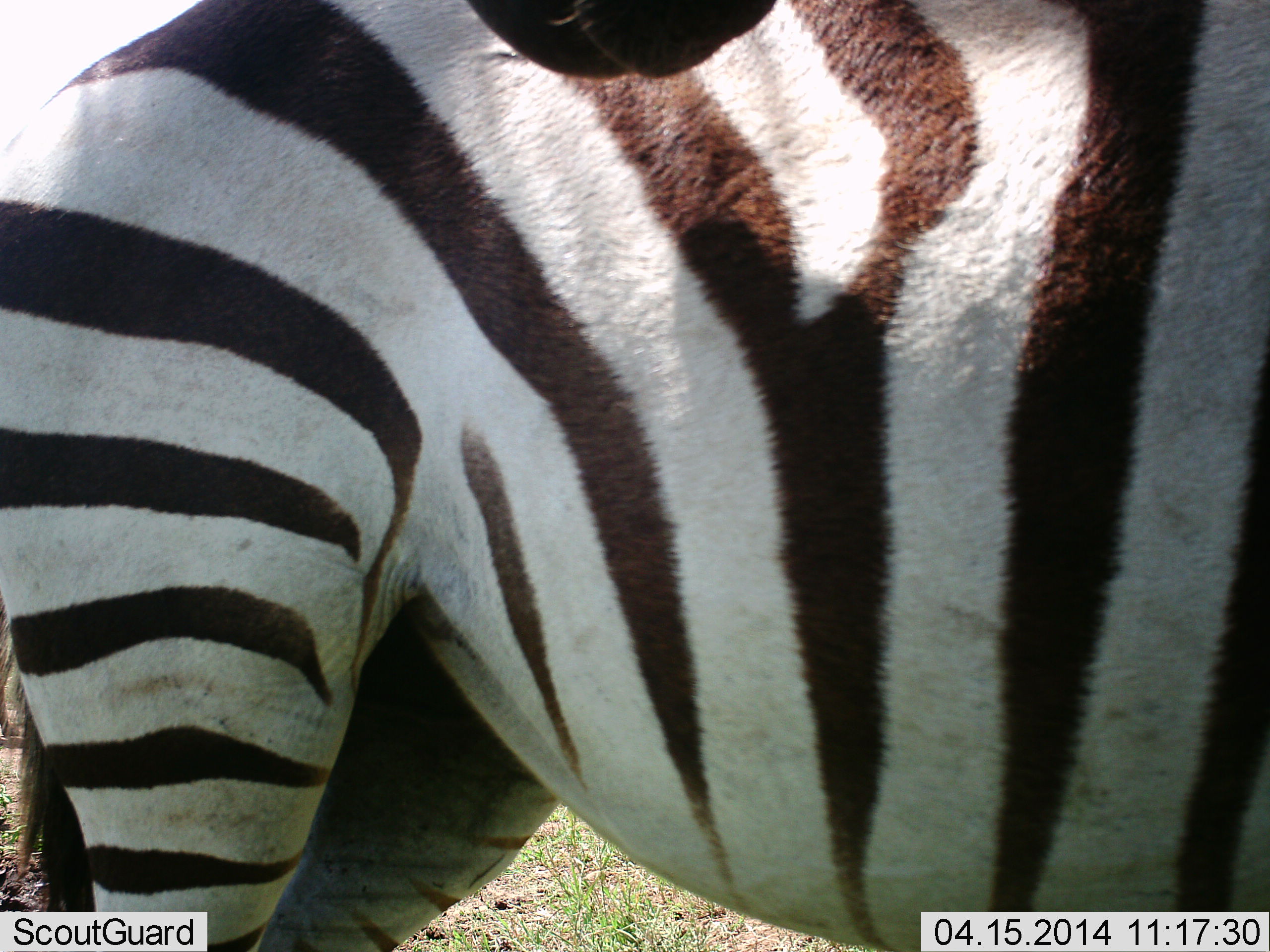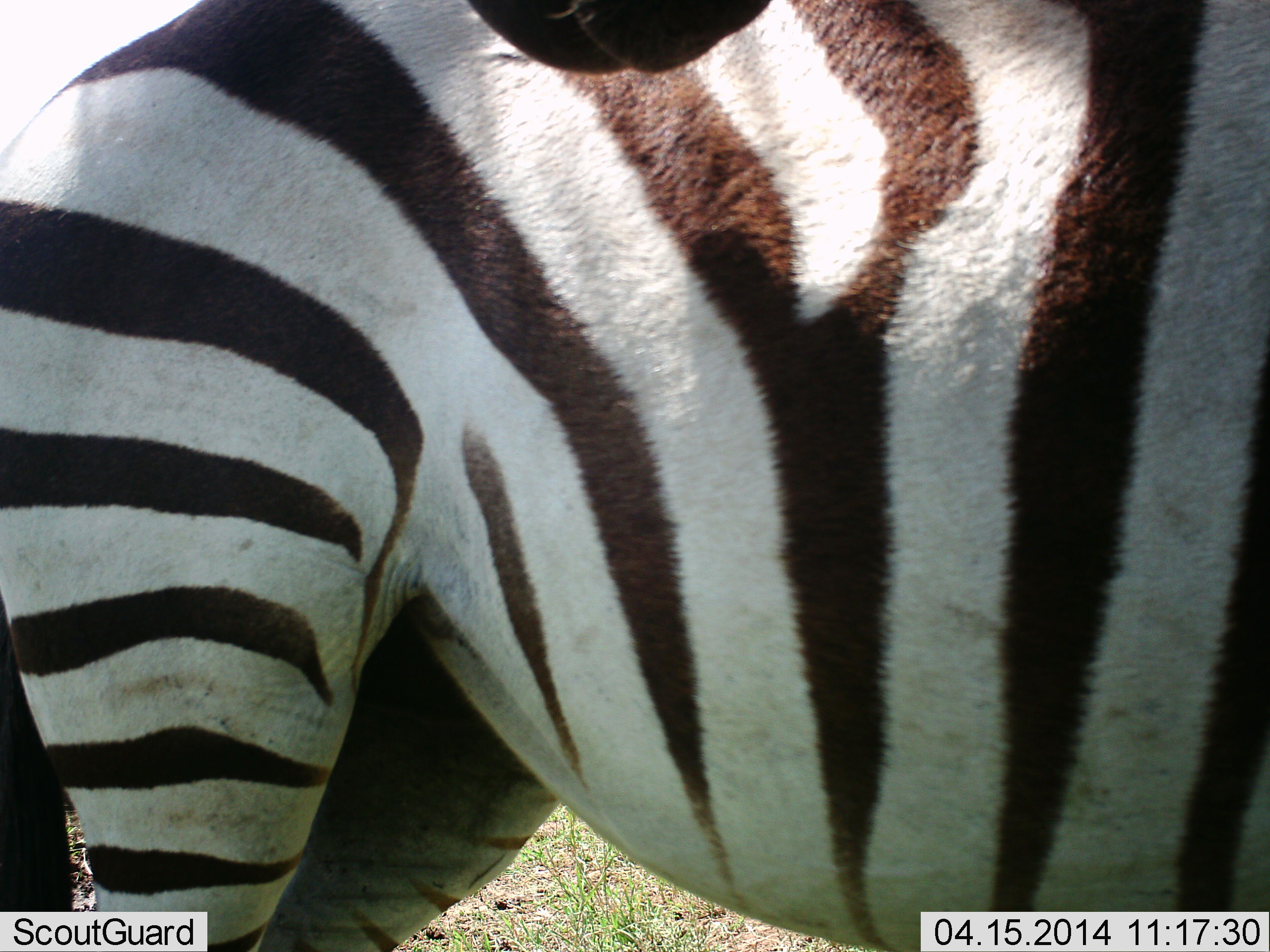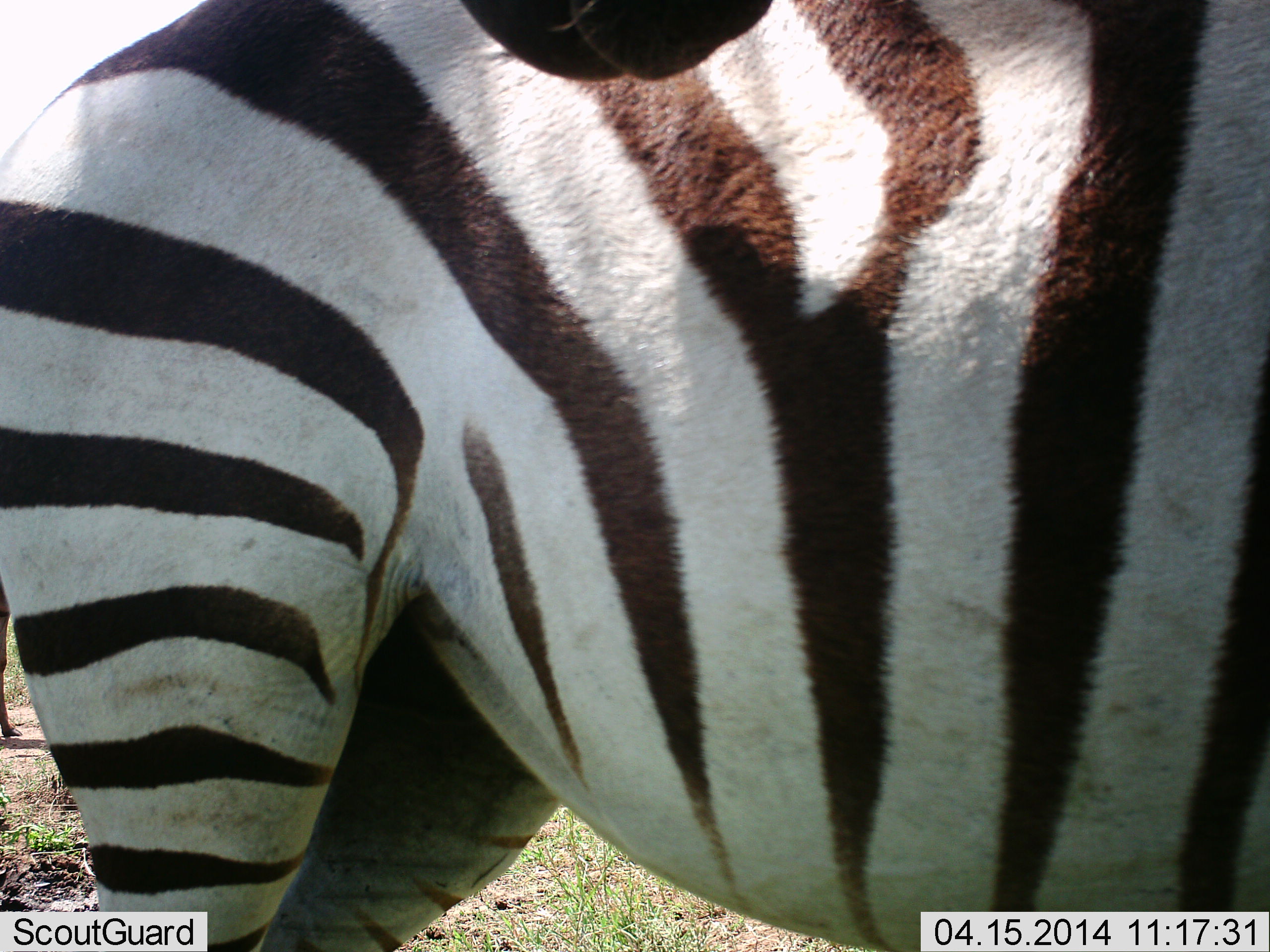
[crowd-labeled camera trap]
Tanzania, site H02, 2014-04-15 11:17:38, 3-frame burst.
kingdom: Animalia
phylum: Chordata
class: Mammalia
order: Perissodactyla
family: Equidae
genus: Equus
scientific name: Equus quagga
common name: plains zebra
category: zebra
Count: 1.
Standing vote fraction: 90%.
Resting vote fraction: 10%.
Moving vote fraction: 0%.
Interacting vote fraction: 0%.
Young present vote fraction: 0%.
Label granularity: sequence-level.